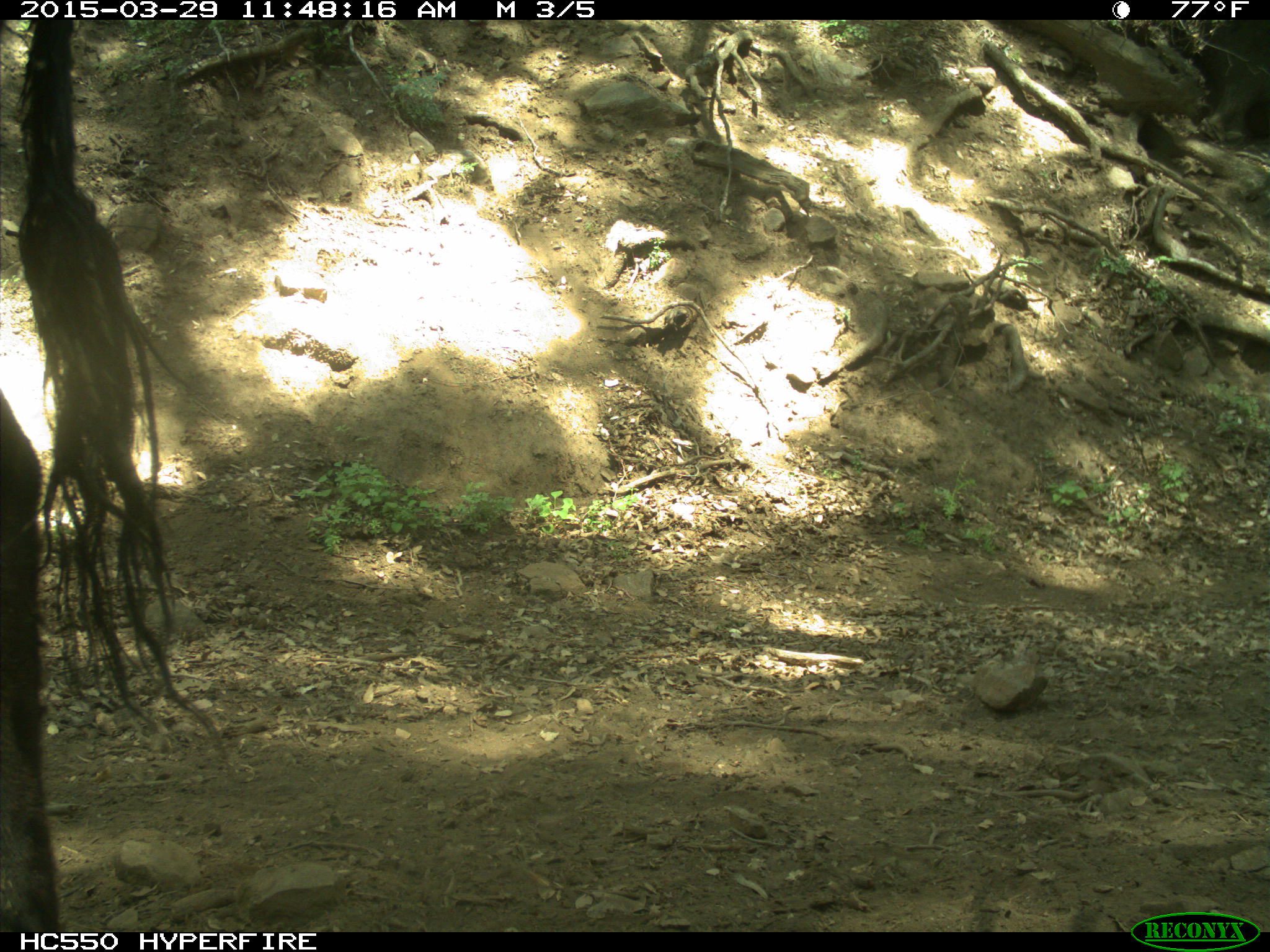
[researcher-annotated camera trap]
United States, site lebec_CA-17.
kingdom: Animalia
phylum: Chordata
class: Mammalia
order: Artiodactyla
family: Bovidae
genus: Bos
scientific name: Bos taurus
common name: domestic cow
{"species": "Bos taurus (domestic cow)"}